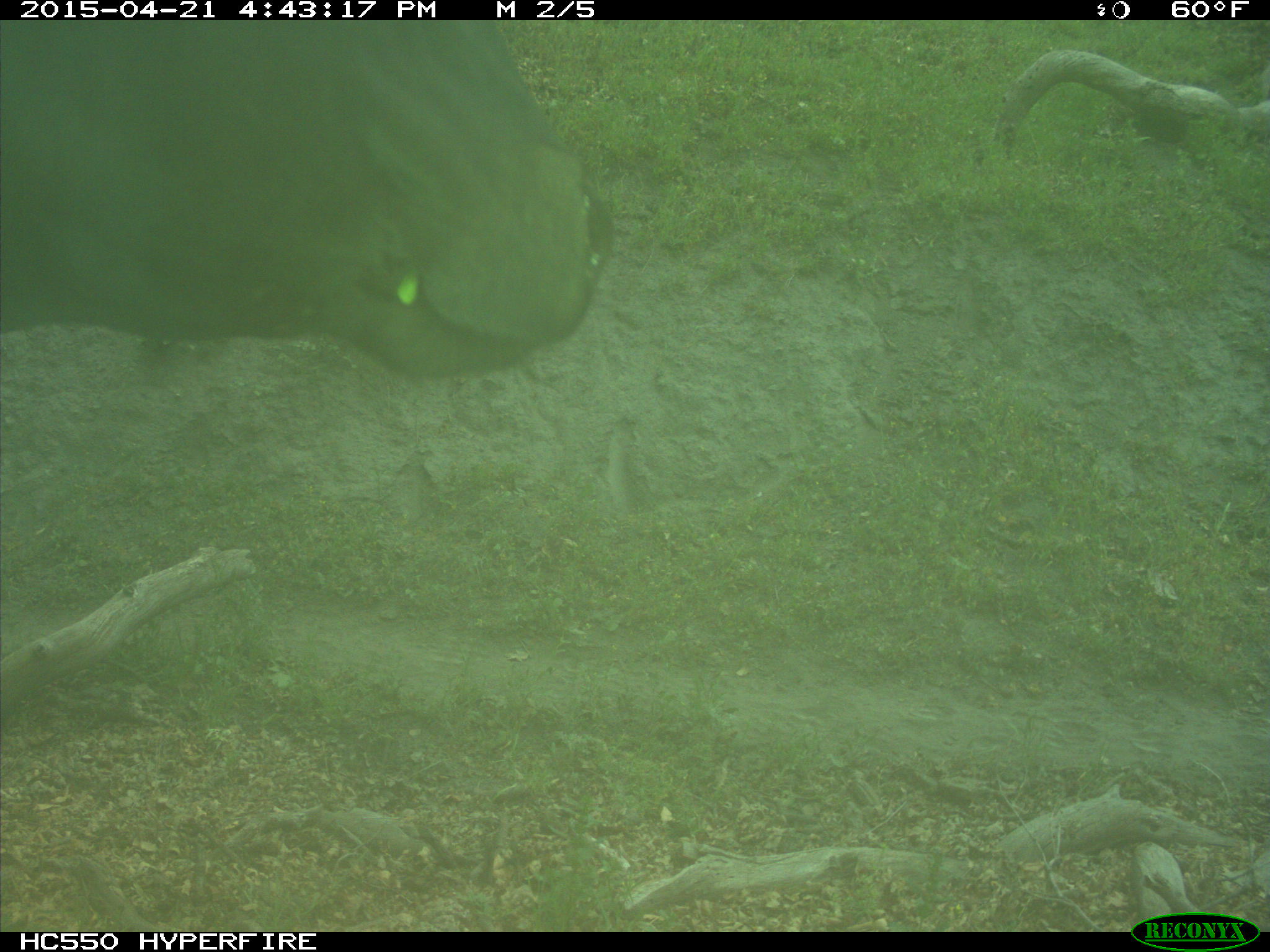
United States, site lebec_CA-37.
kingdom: Animalia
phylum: Chordata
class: Mammalia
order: Artiodactyla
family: Bovidae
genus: Bos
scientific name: Bos taurus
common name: domestic cow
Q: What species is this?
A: Bos taurus (domestic cow).